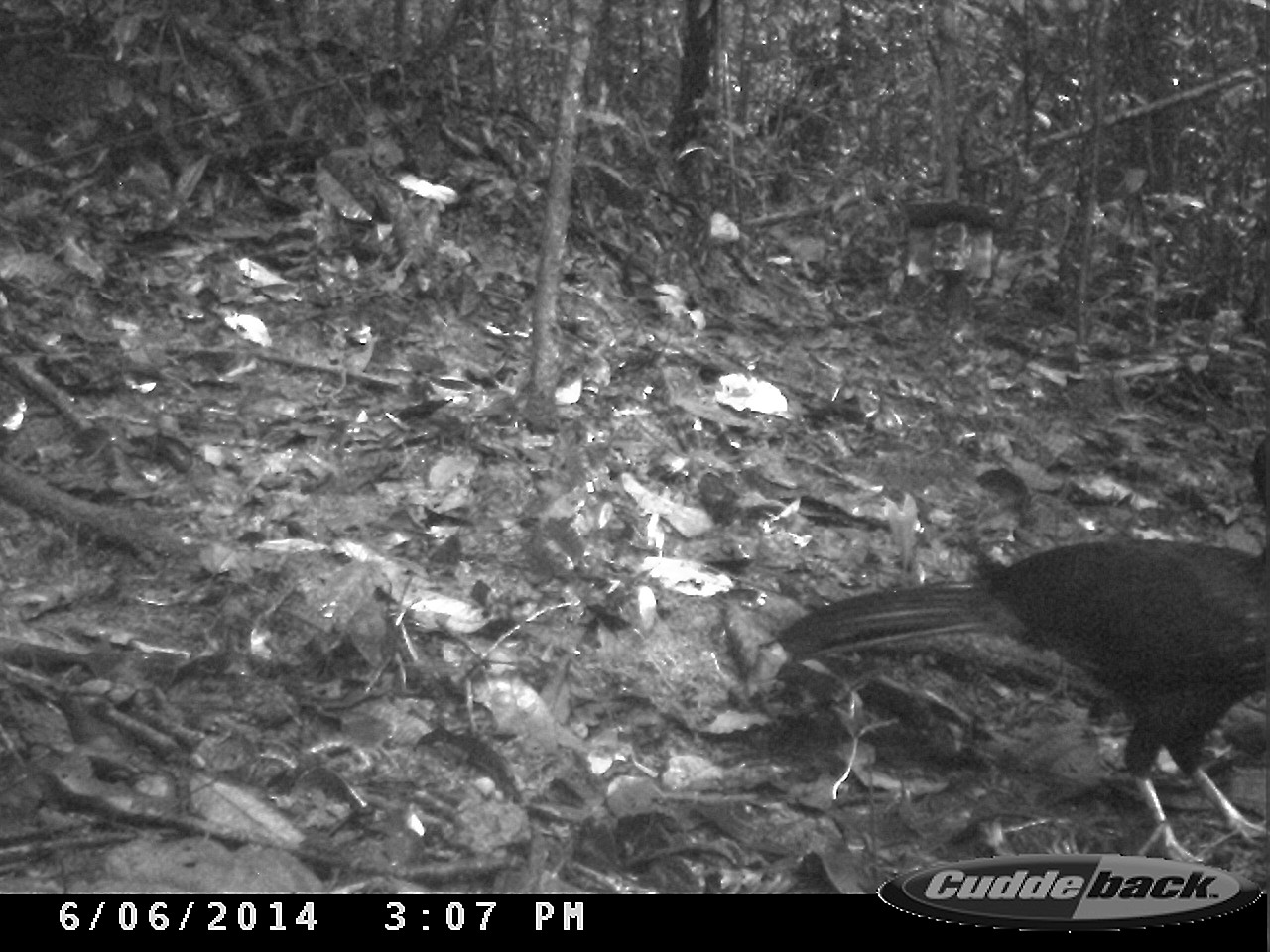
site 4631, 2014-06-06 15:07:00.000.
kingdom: Animalia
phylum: Chordata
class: Aves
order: Galliformes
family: Cracidae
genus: Penelope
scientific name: Penelope jacquacu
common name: spix's guan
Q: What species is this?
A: Penelope jacquacu (spix's guan).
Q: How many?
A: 1.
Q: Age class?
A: Adult.